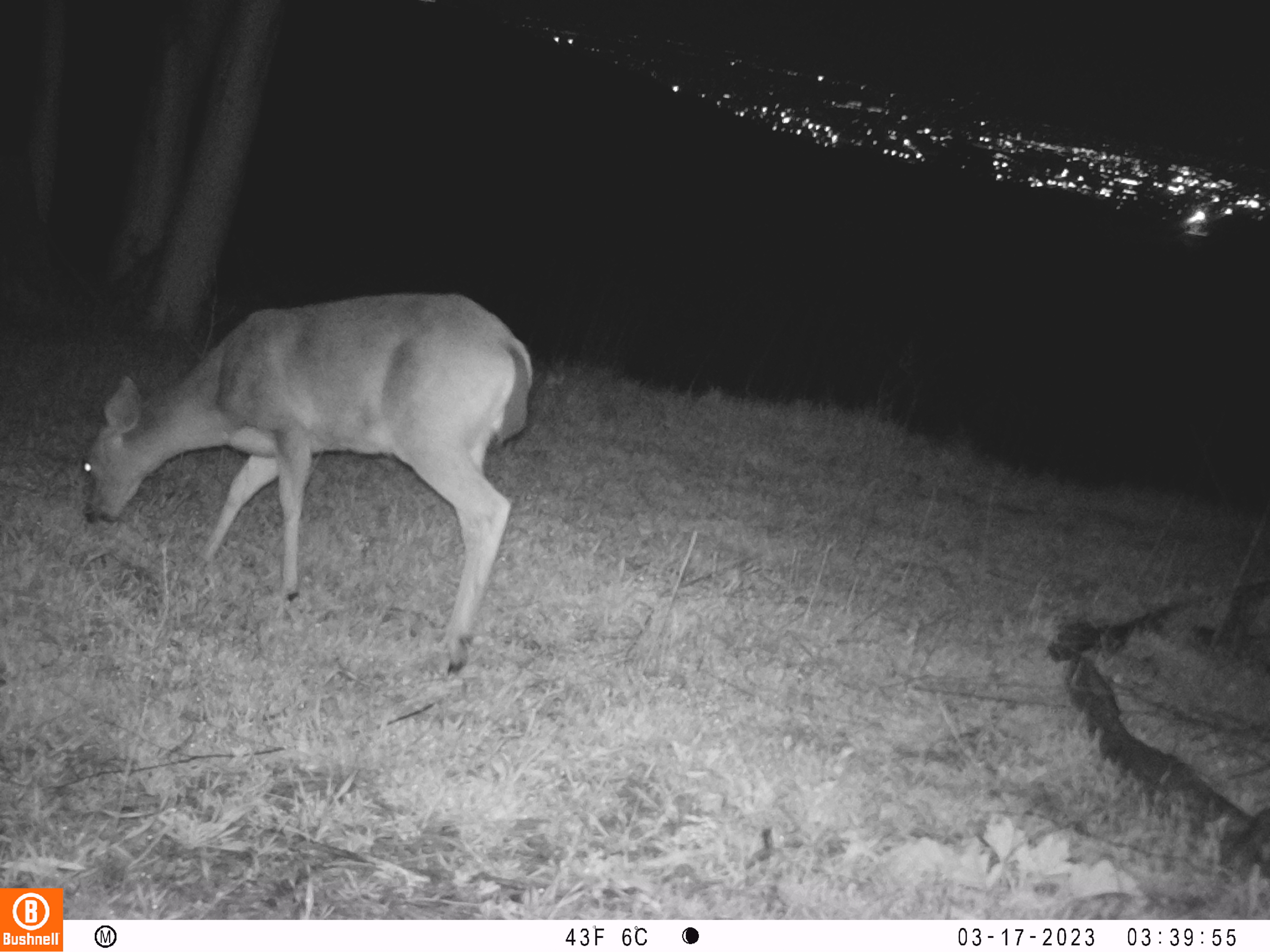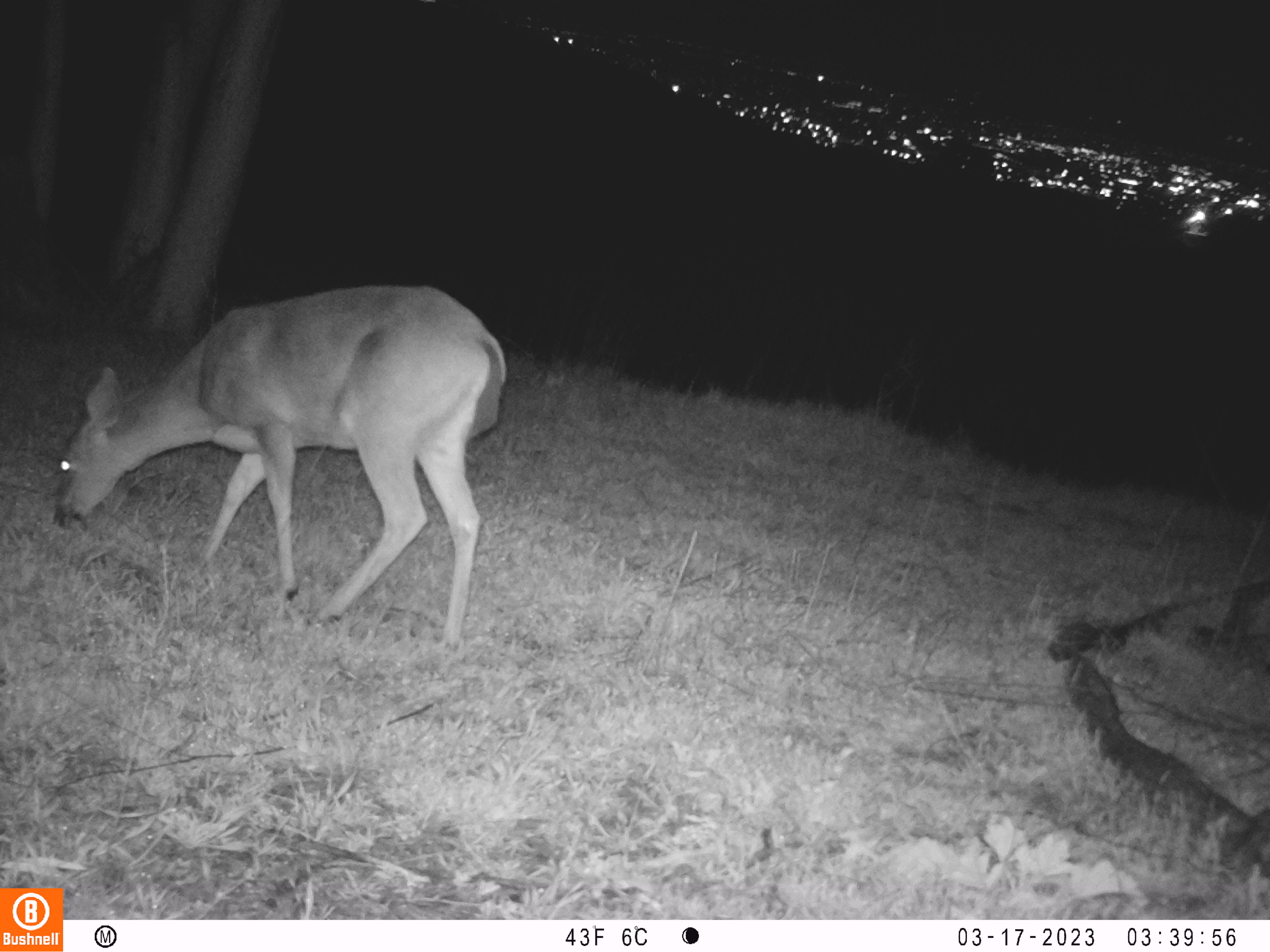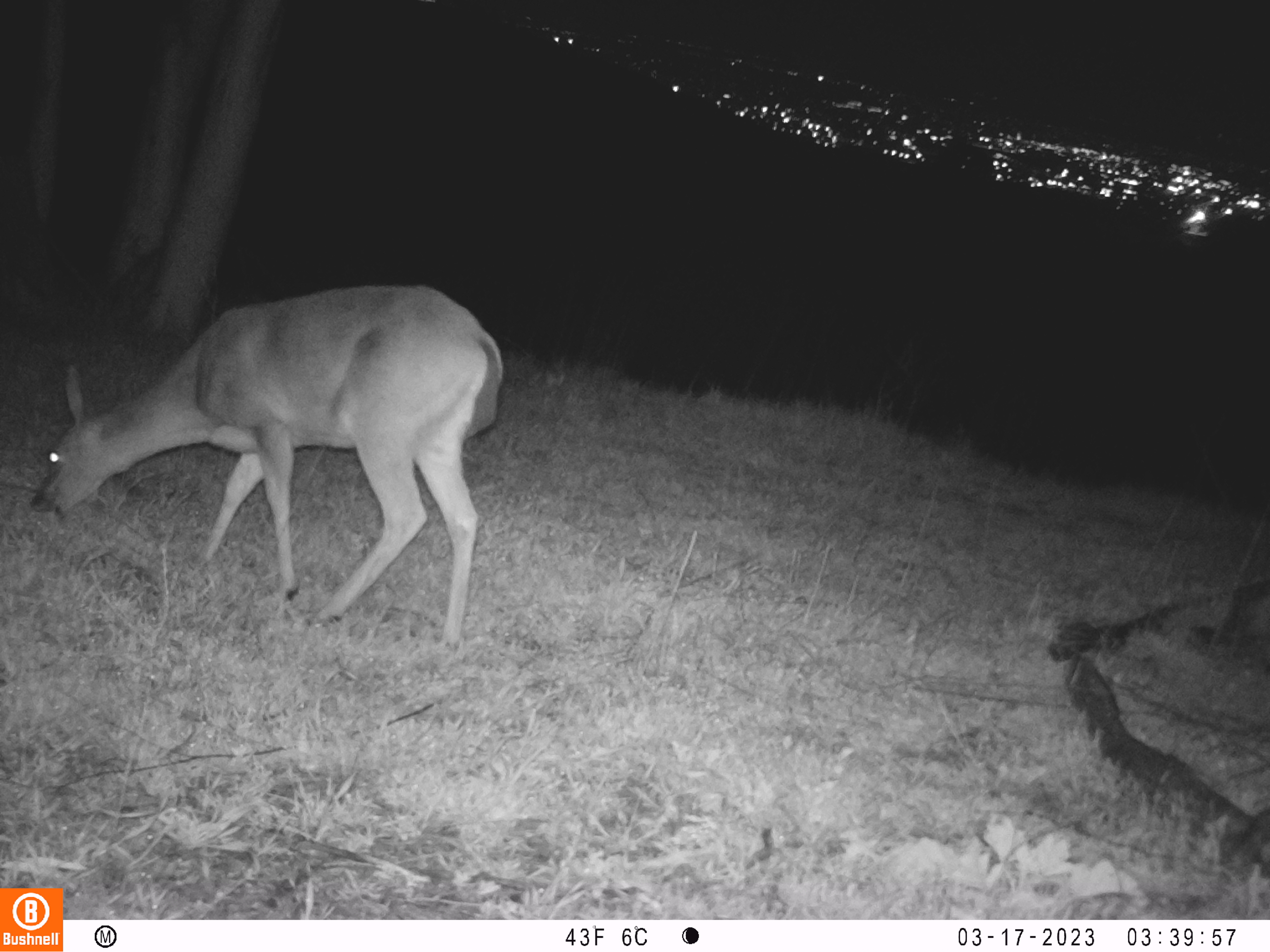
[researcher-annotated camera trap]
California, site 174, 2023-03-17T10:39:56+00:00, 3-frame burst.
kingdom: Animalia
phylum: Chordata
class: Mammalia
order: Artiodactyla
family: Cervidae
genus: Odocoileus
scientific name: Odocoileus hemionus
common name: mule deer